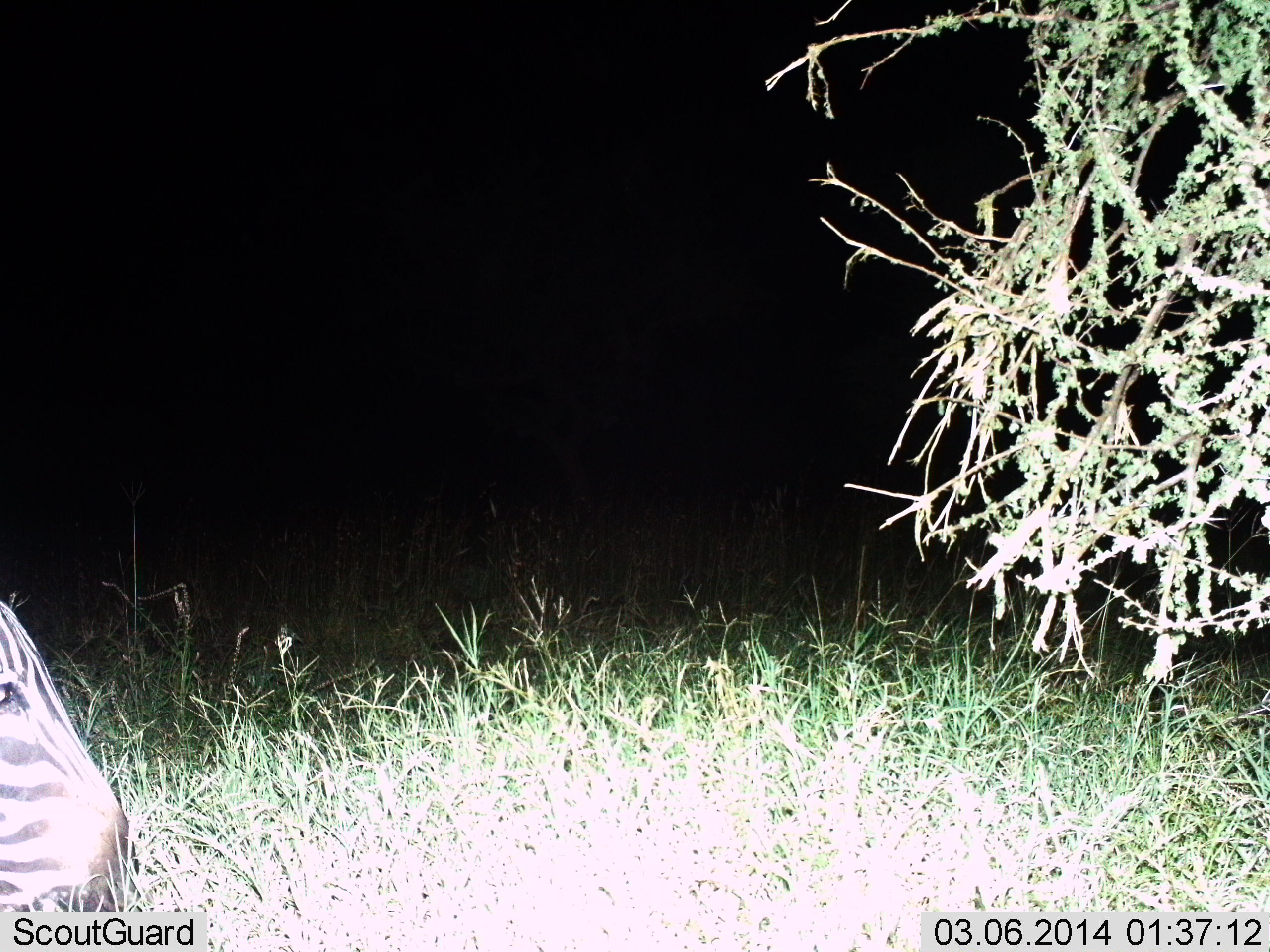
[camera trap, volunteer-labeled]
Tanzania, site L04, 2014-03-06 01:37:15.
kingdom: Animalia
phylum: Chordata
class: Mammalia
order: Perissodactyla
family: Equidae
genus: Equus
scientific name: Equus quagga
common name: plains zebra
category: zebra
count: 1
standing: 20%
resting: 0%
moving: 0%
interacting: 0%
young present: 0%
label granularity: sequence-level